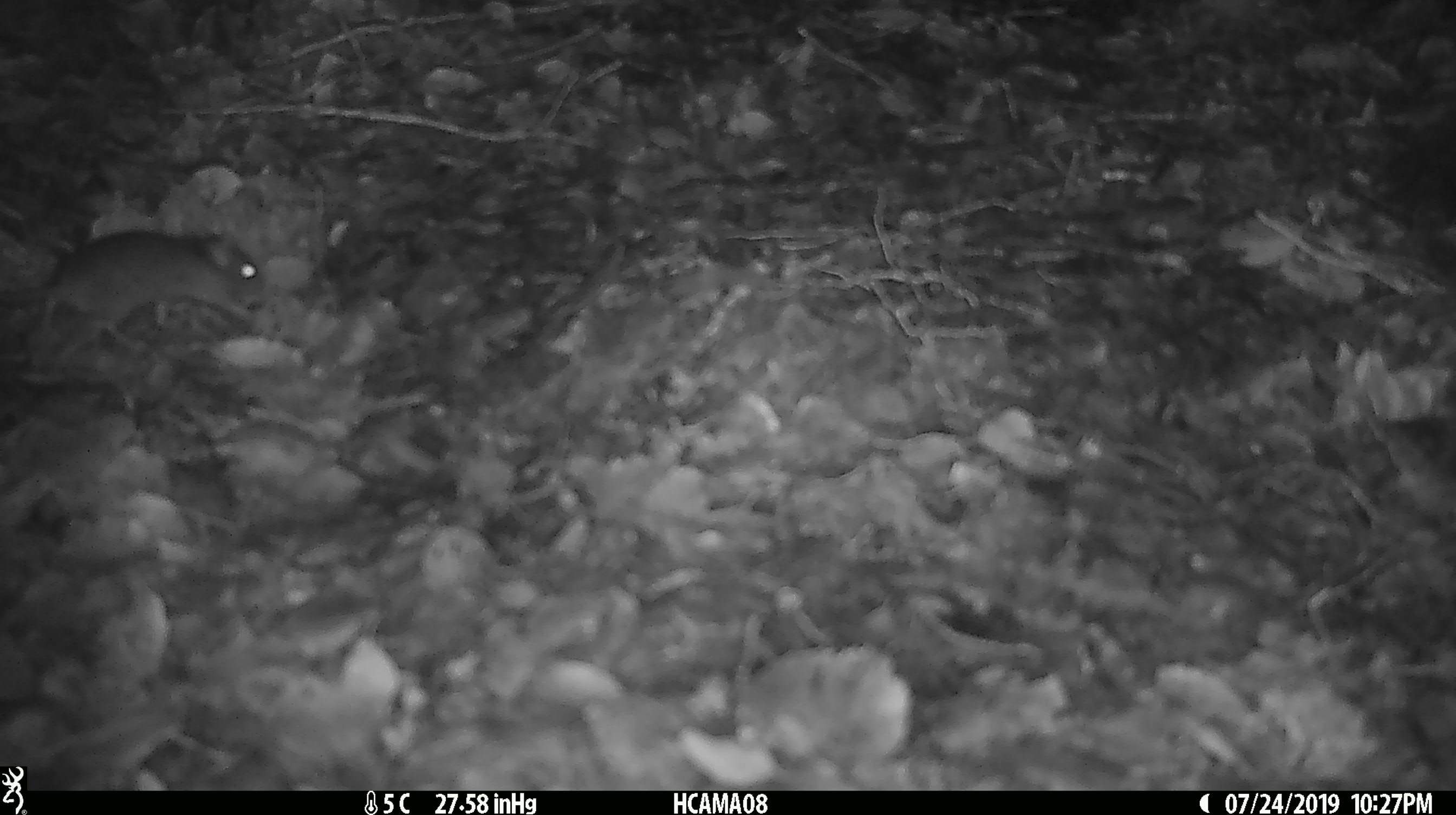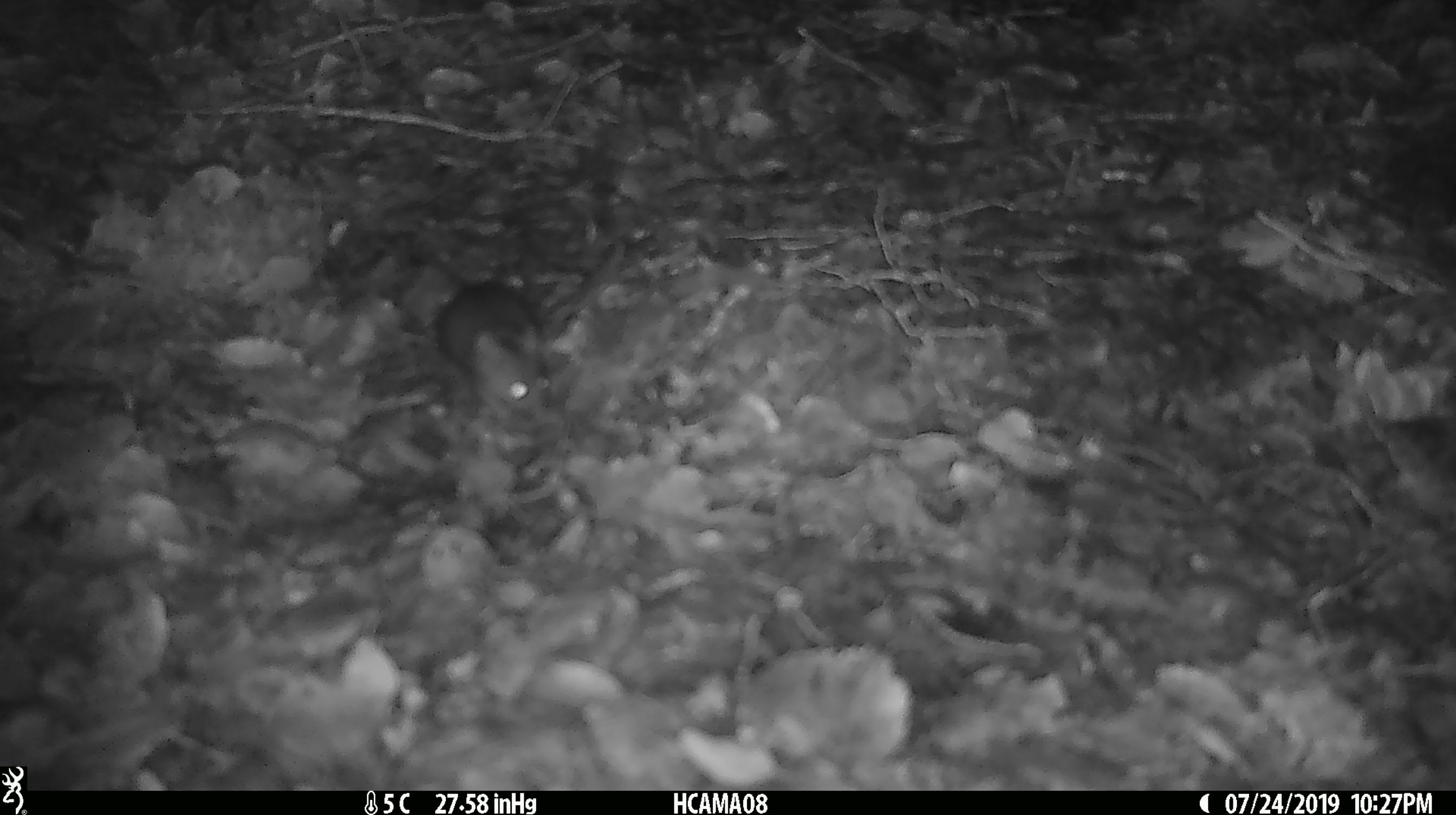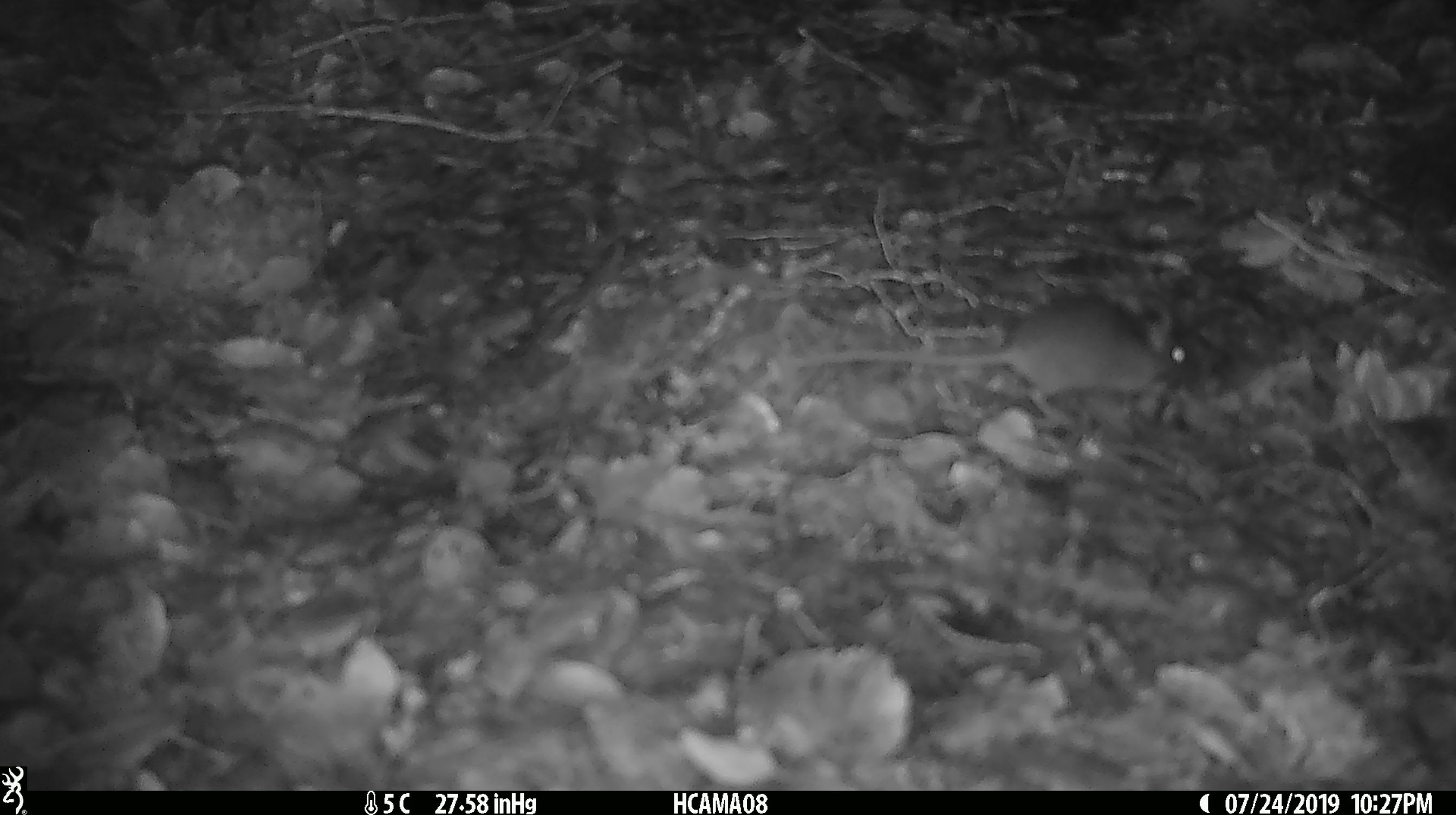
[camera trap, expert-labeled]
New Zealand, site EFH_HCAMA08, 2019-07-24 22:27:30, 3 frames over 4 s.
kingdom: Animalia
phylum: Chordata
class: Mammalia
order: Rodentia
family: Muridae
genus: Mus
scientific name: Mus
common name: mouse